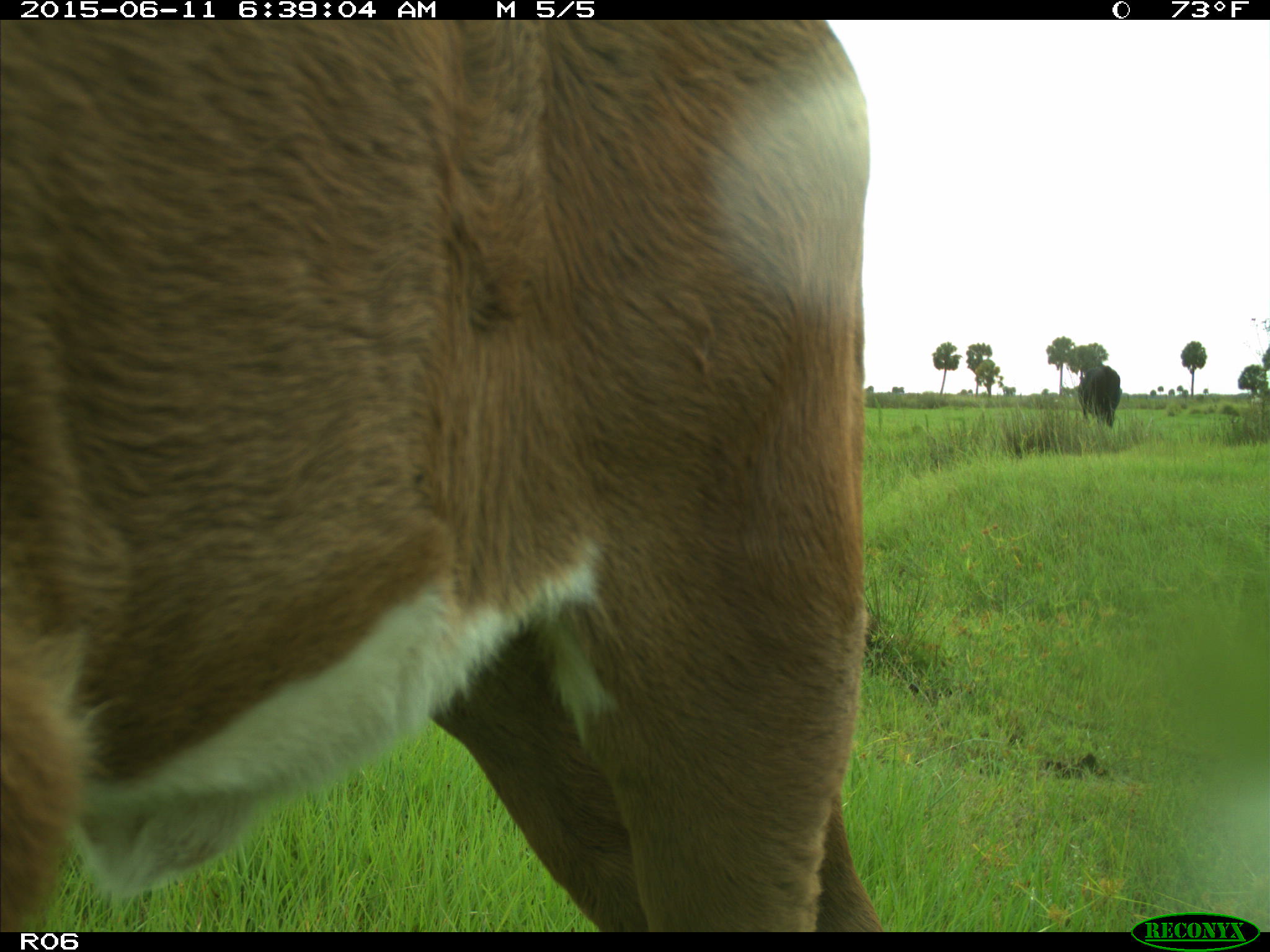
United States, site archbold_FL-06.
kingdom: Animalia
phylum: Chordata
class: Mammalia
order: Artiodactyla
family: Bovidae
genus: Bos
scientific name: Bos taurus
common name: domestic cow